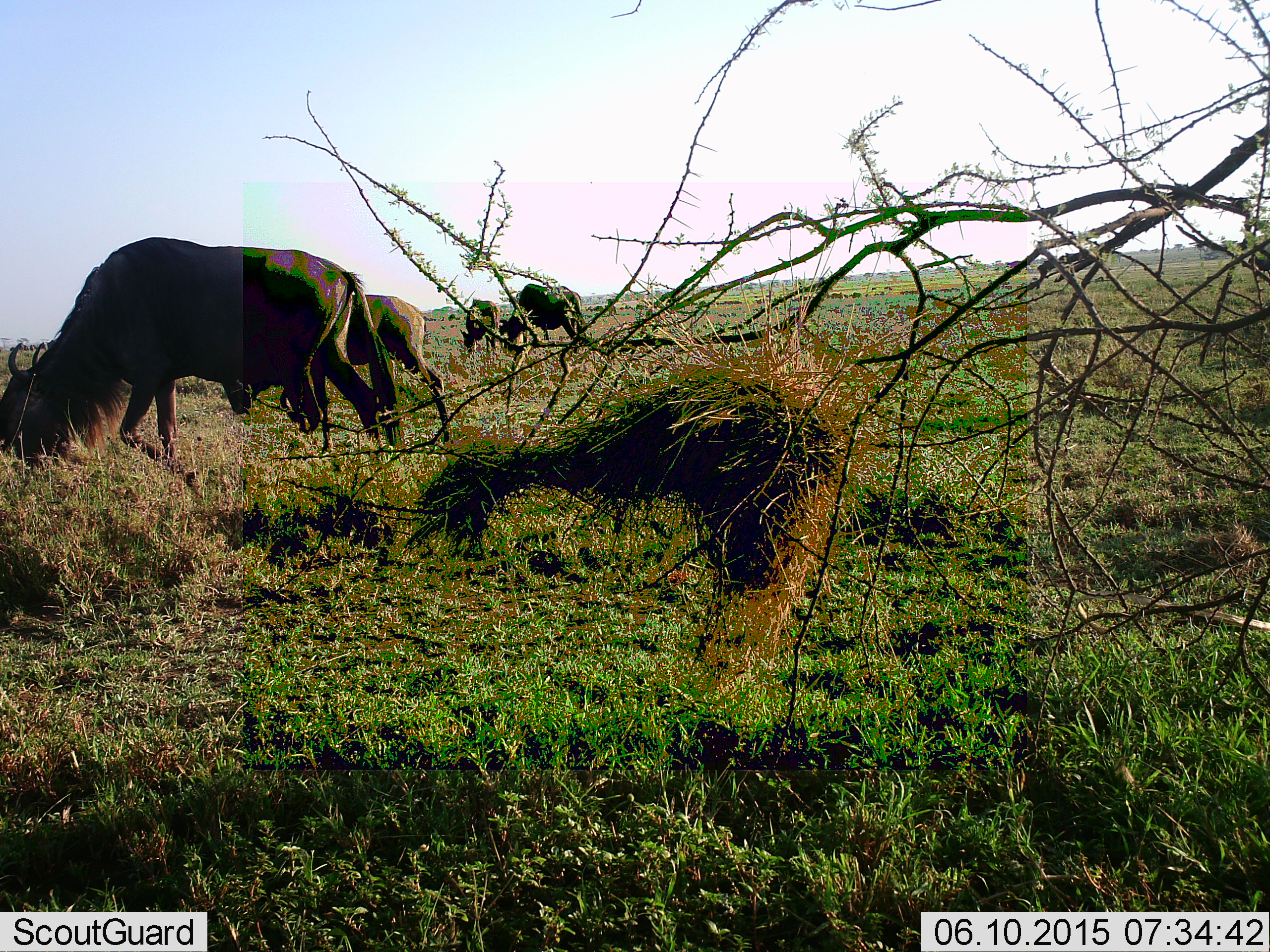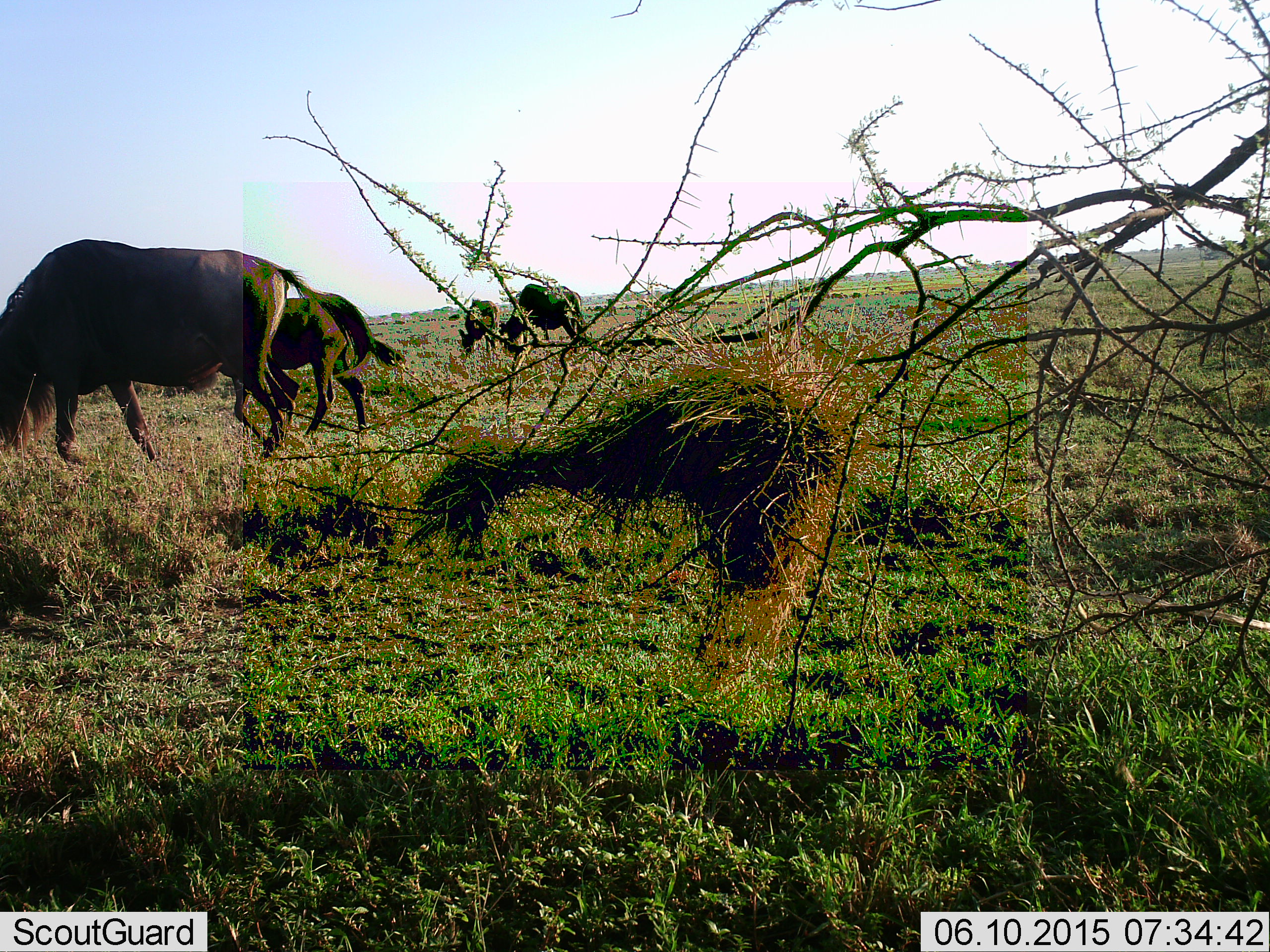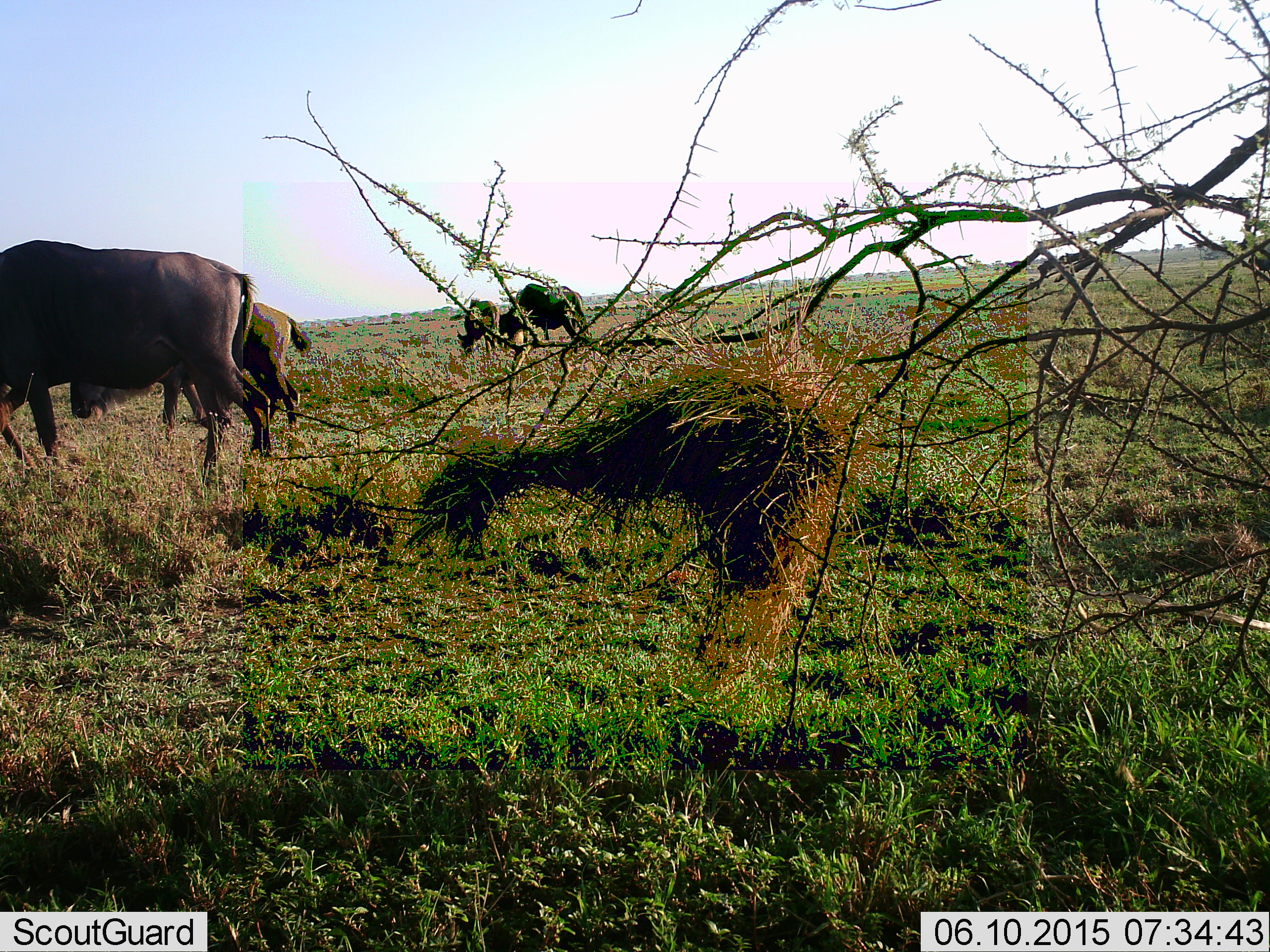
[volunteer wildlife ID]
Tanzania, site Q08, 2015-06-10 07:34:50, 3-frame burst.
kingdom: Animalia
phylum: Chordata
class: Mammalia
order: Artiodactyla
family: Bovidae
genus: Connochaetes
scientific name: Connochaetes taurinus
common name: blue wildebeest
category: wildebeest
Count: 4.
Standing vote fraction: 50%.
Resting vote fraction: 0%.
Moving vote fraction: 60%.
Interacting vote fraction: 0%.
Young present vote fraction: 20%.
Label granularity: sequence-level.